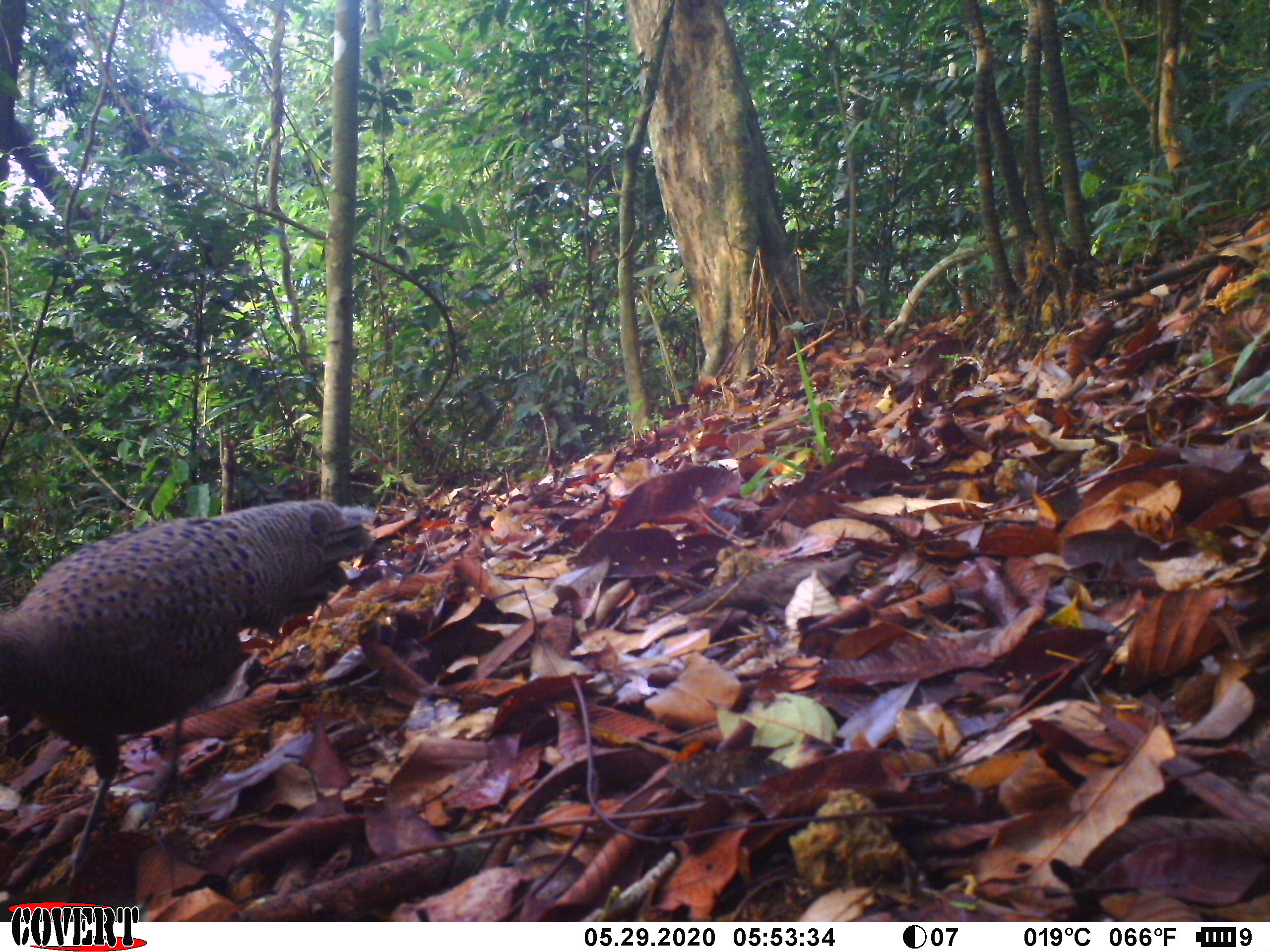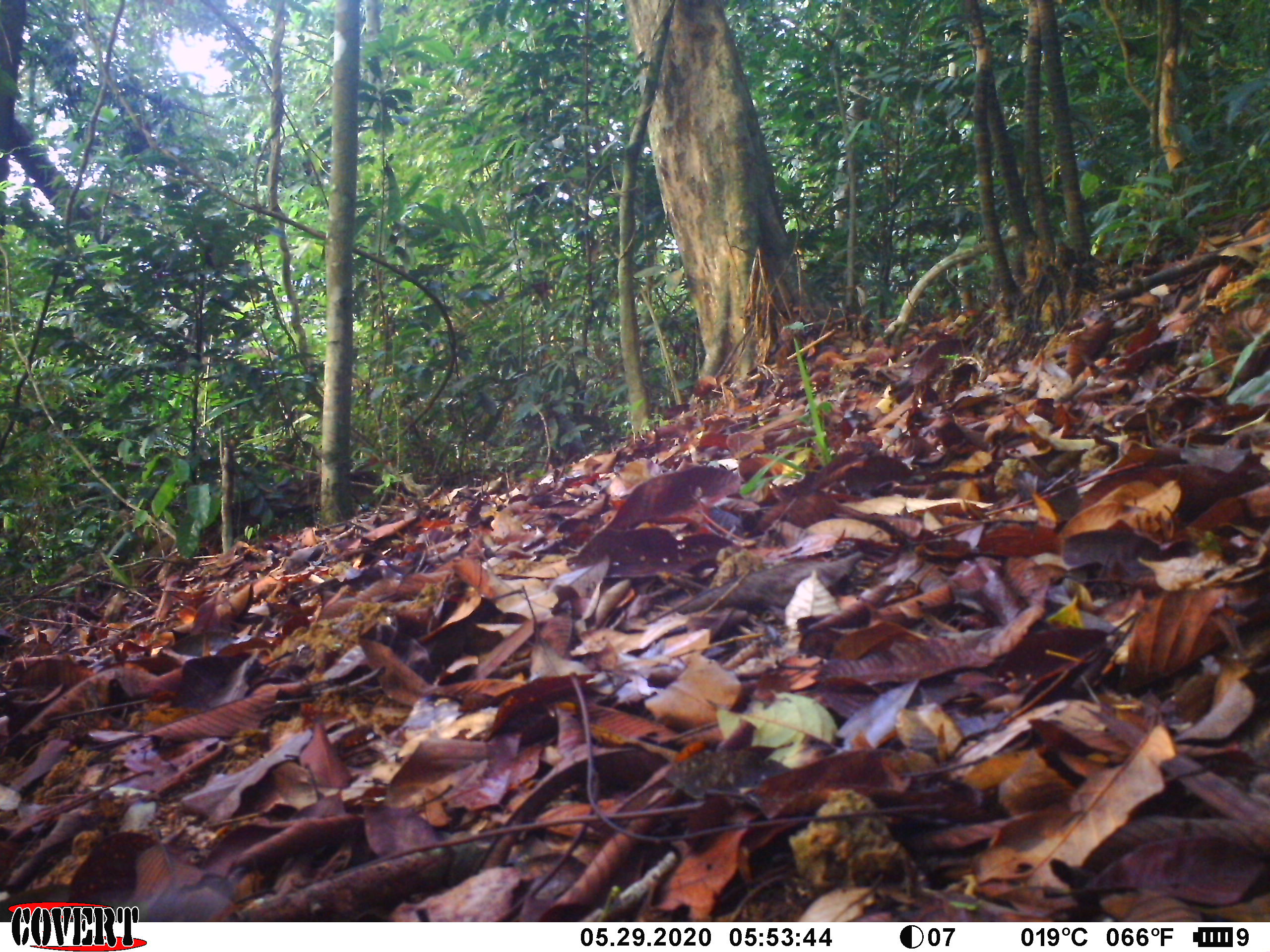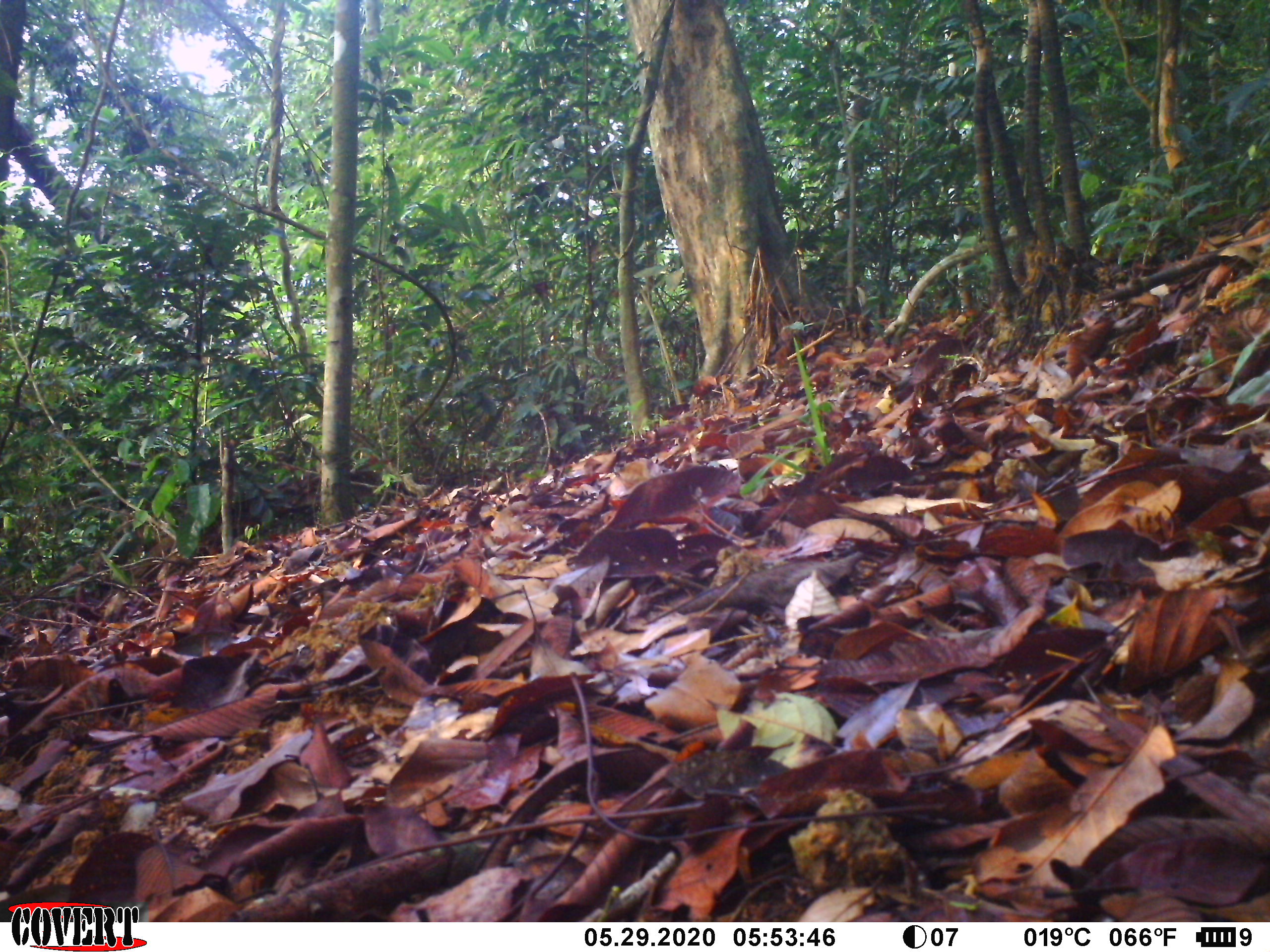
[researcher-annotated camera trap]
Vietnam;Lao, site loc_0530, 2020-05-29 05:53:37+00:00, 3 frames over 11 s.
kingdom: Animalia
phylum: Chordata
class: Aves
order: Galliformes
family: Phasianidae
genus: Polyplectron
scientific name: Polyplectron bicalcaratum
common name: gray peacock-pheasant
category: grey peacock pheasant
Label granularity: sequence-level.